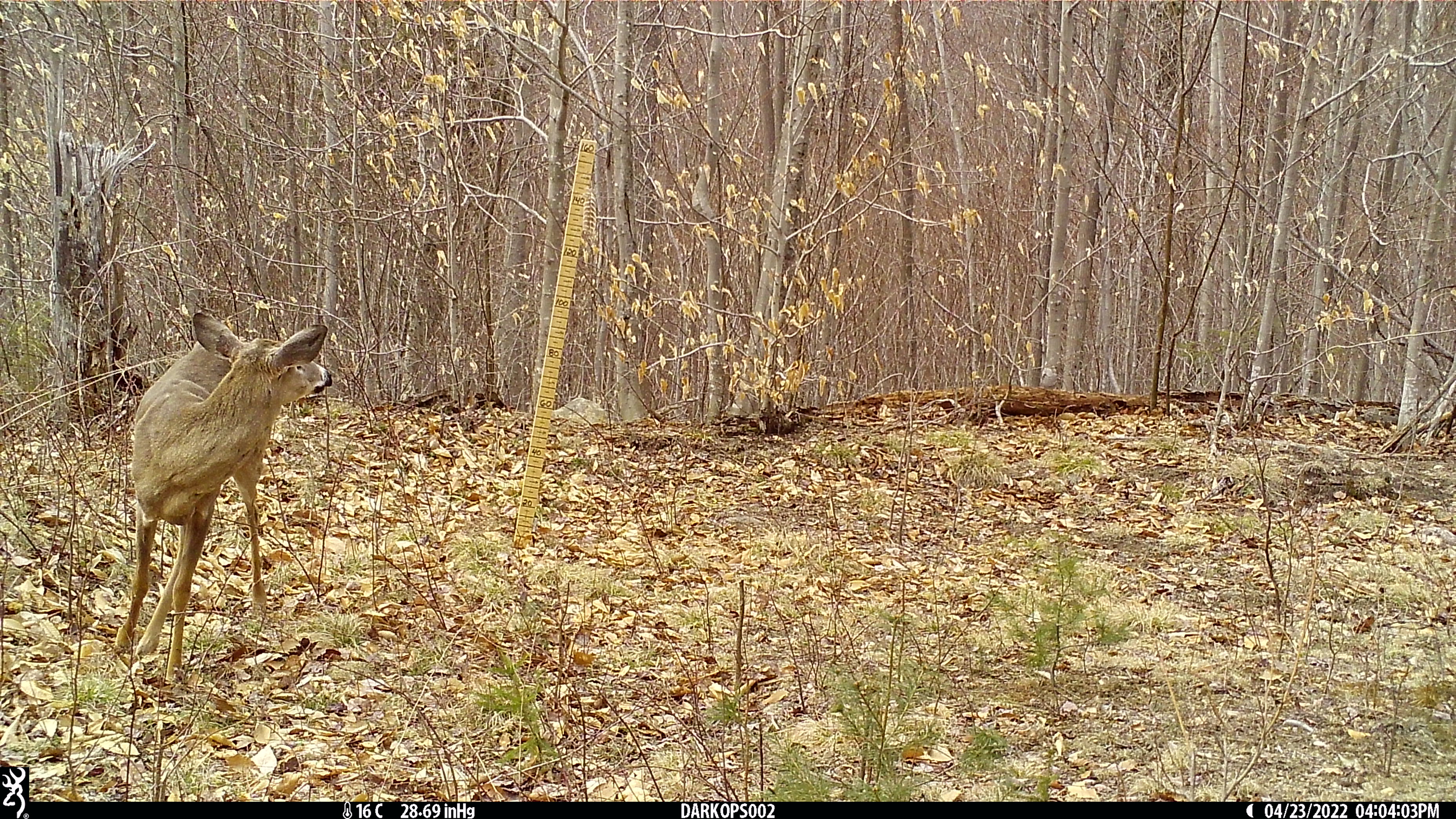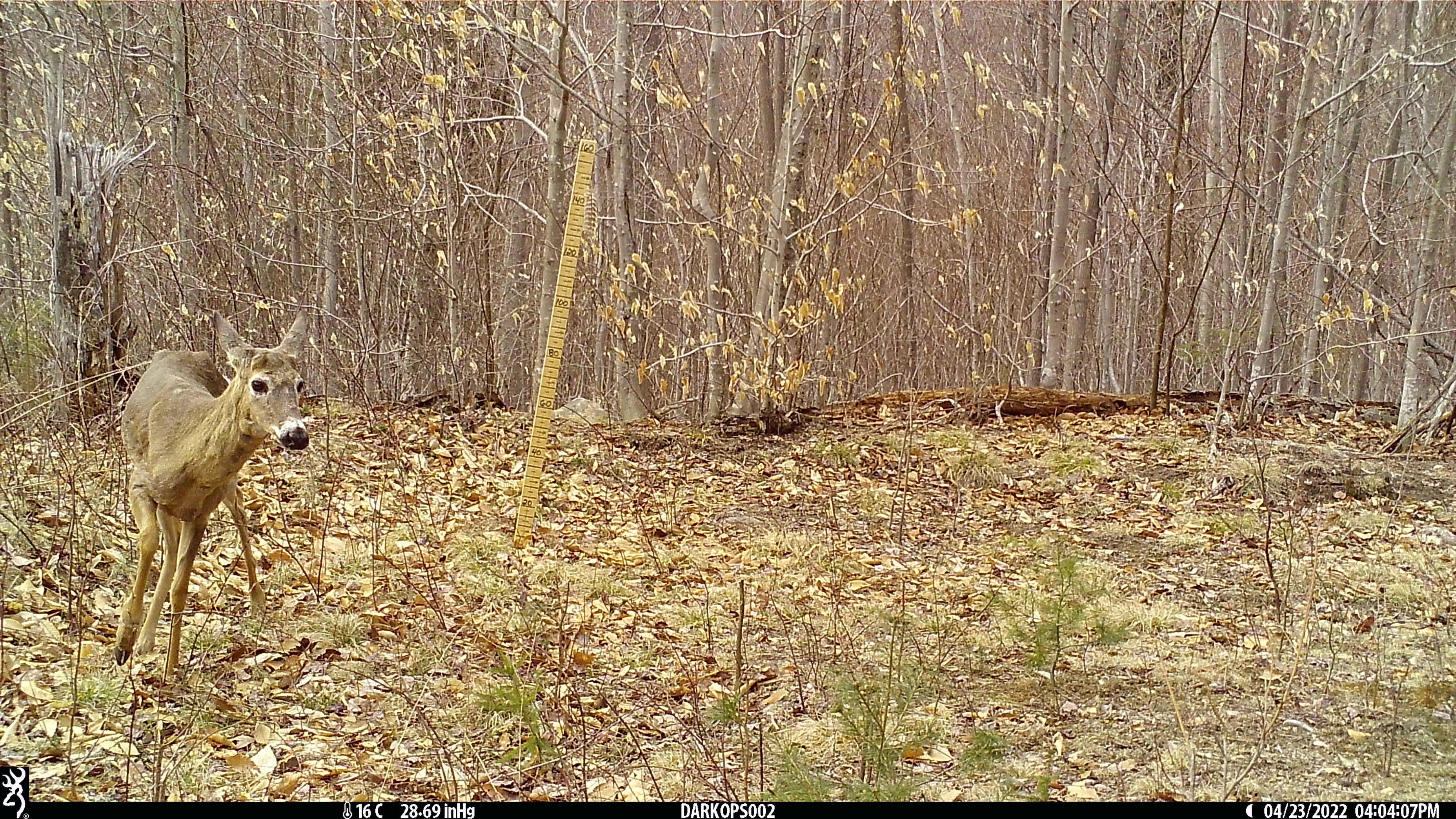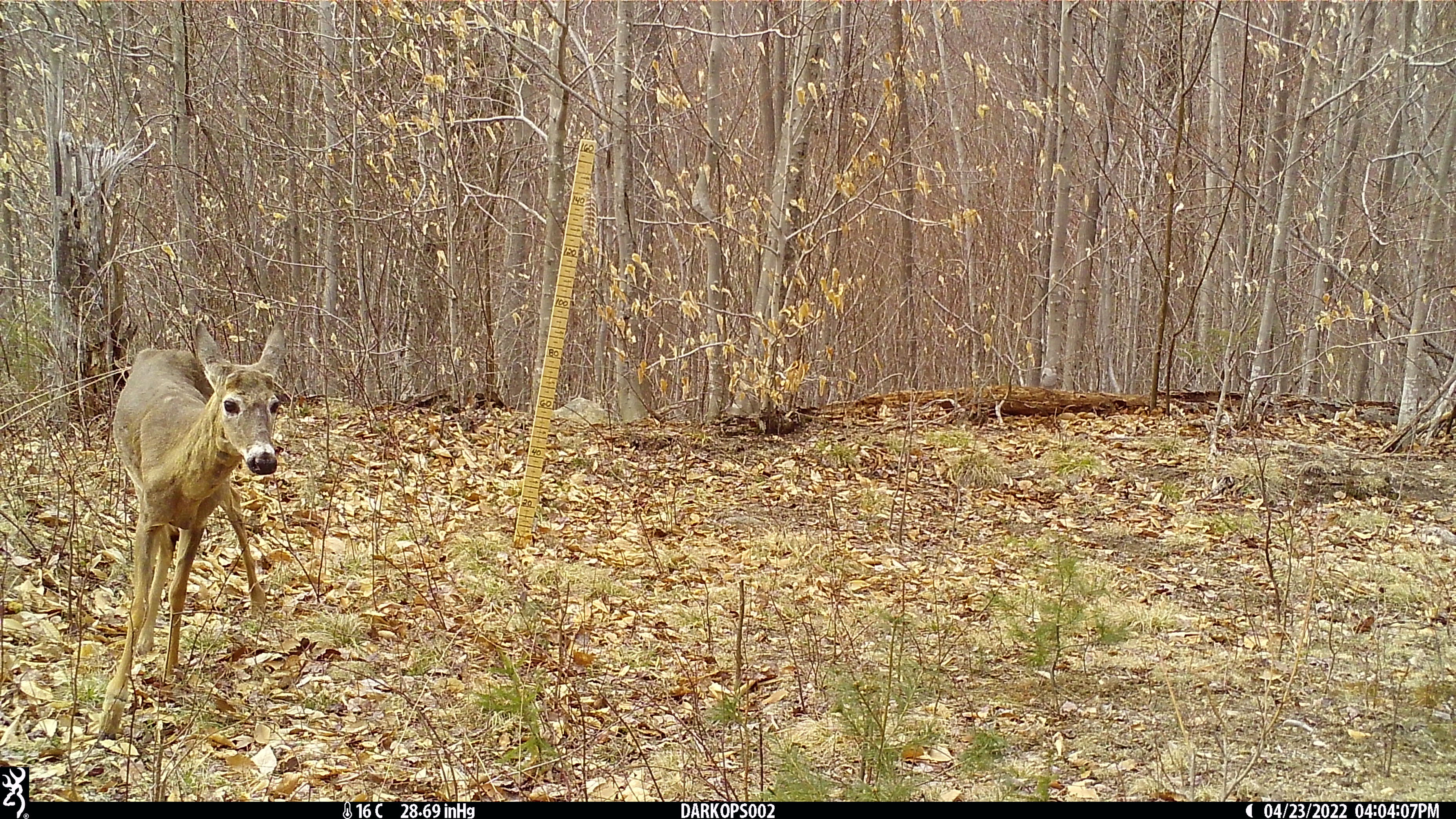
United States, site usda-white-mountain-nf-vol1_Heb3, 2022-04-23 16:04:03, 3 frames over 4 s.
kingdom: Animalia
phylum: Chordata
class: Mammalia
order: Artiodactyla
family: Cervidae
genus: Odocoileus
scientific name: Odocoileus virginianus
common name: white-tailed deer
White-tailed deer (Odocoileus virginianus).